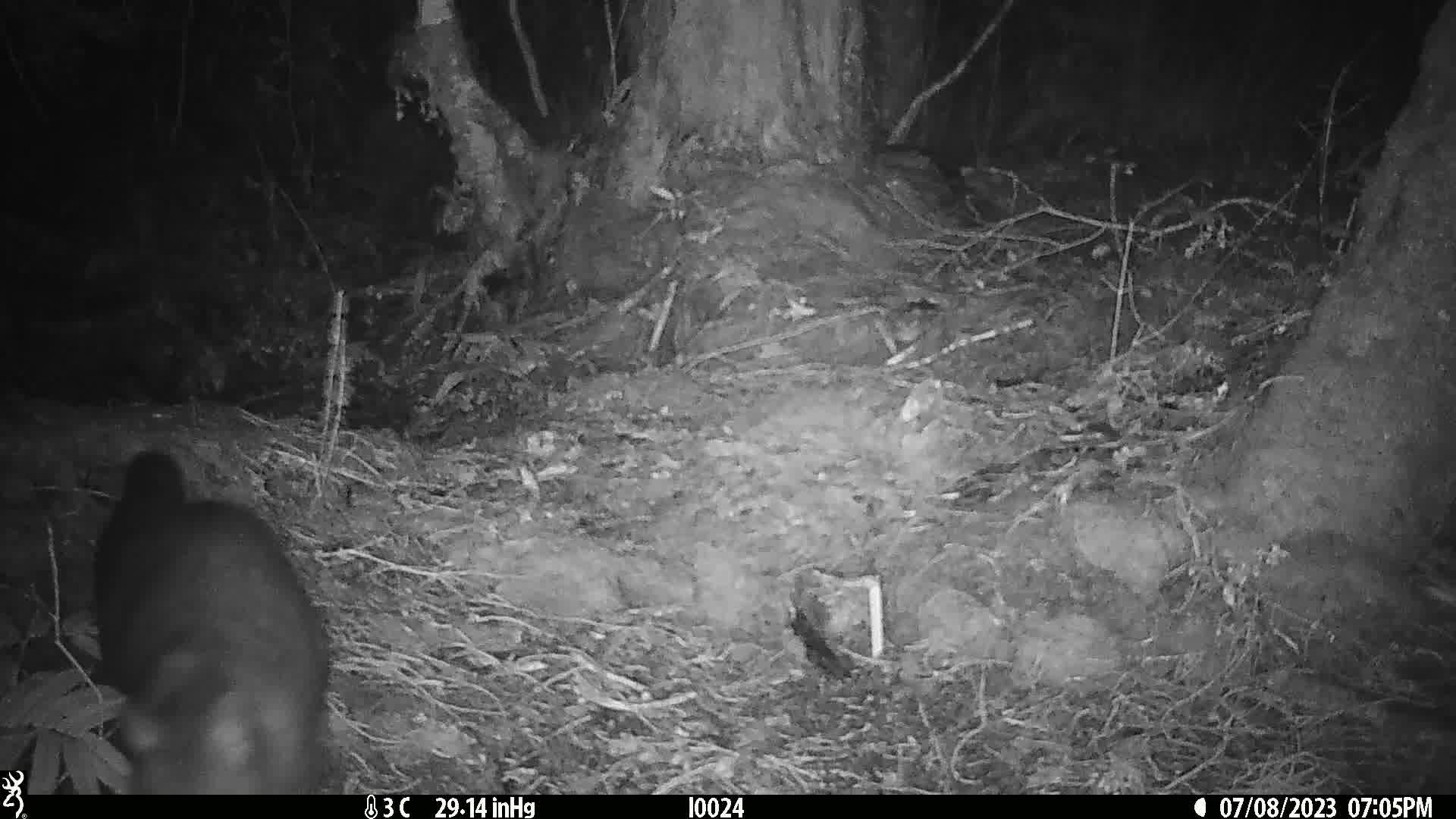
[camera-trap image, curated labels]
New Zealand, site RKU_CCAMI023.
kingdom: Animalia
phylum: Chordata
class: Mammalia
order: Diprotodontia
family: Phalangeridae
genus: Trichosurus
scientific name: Trichosurus vulpecula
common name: common brushtail possum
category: possum